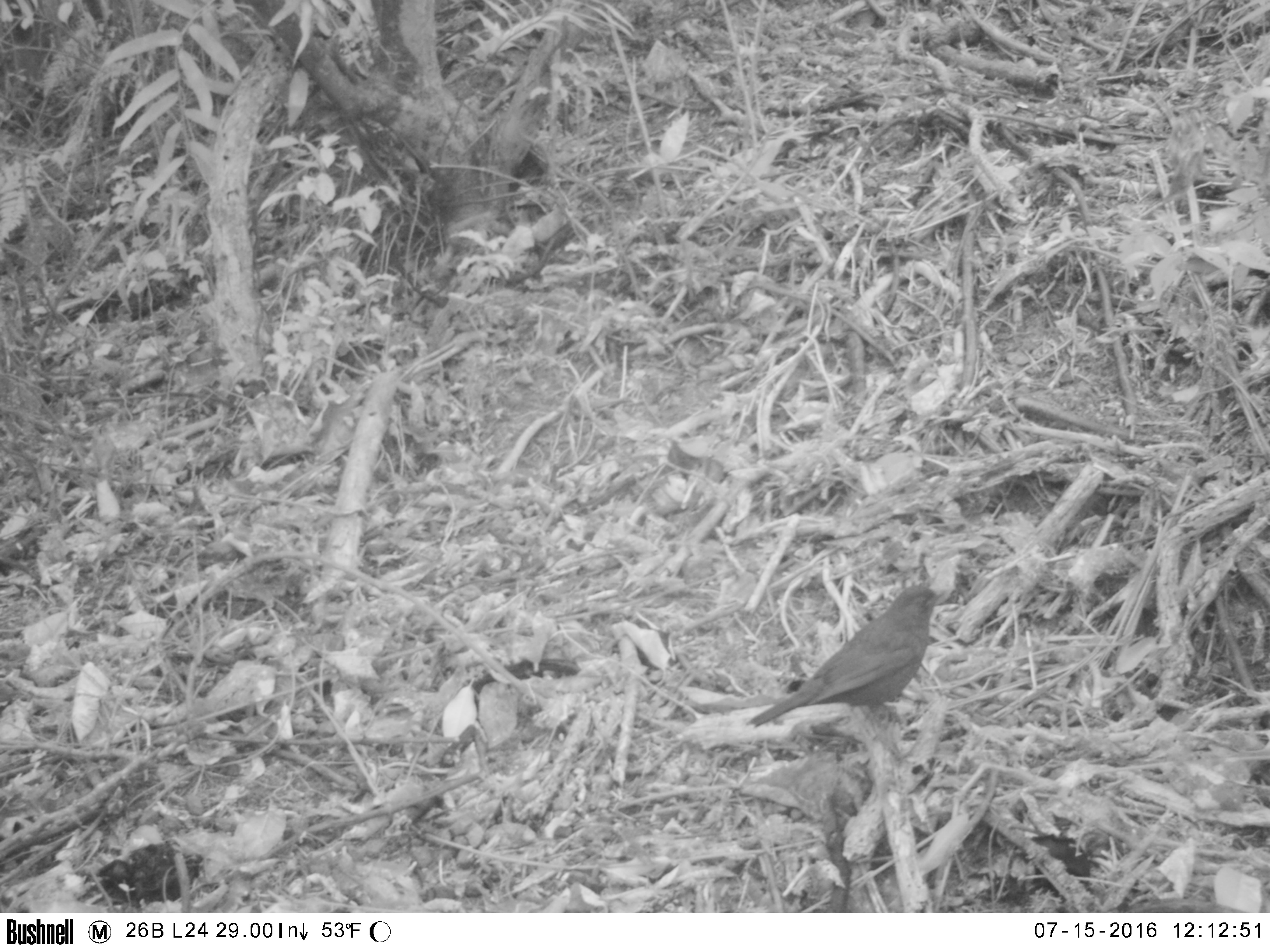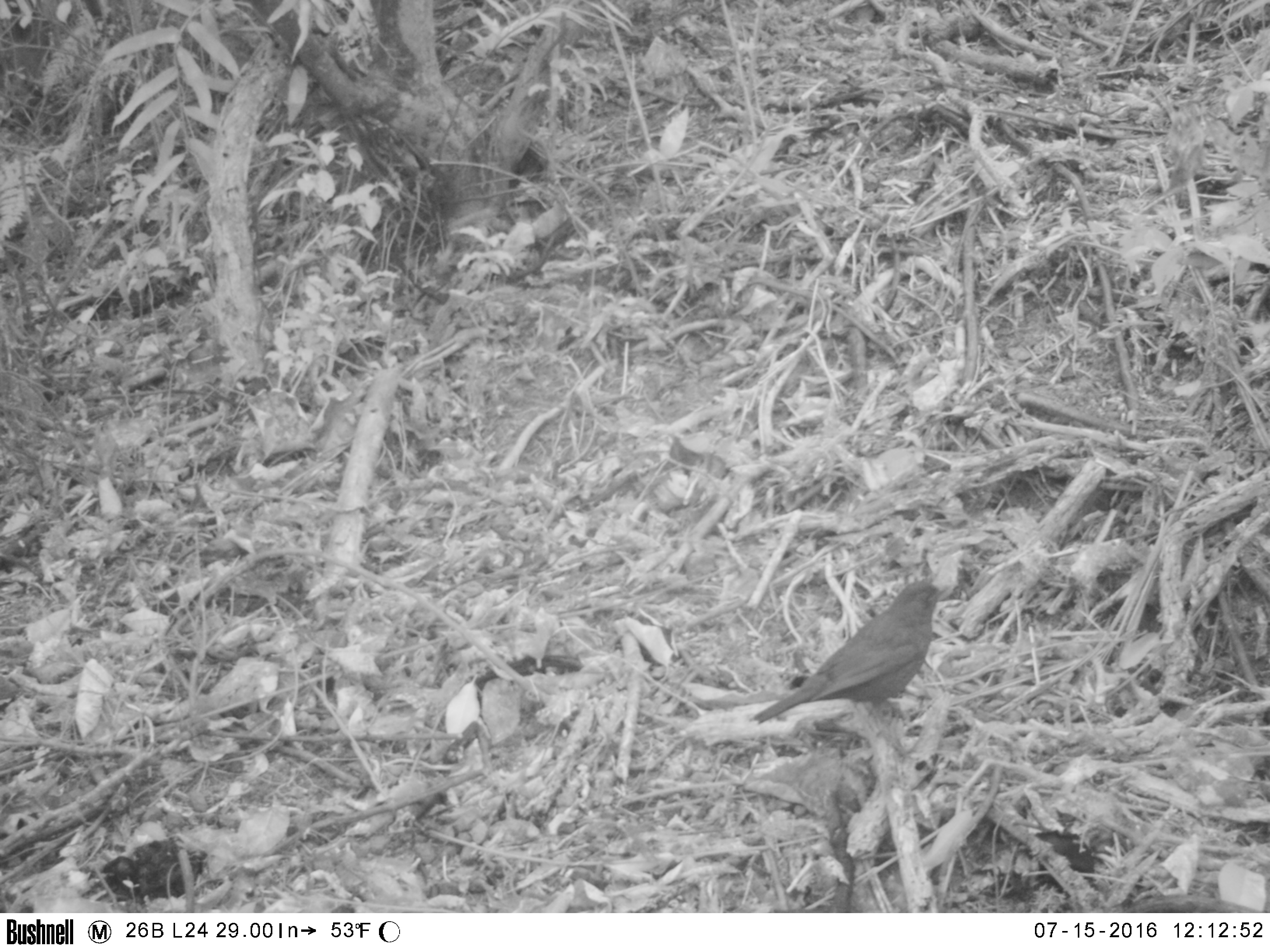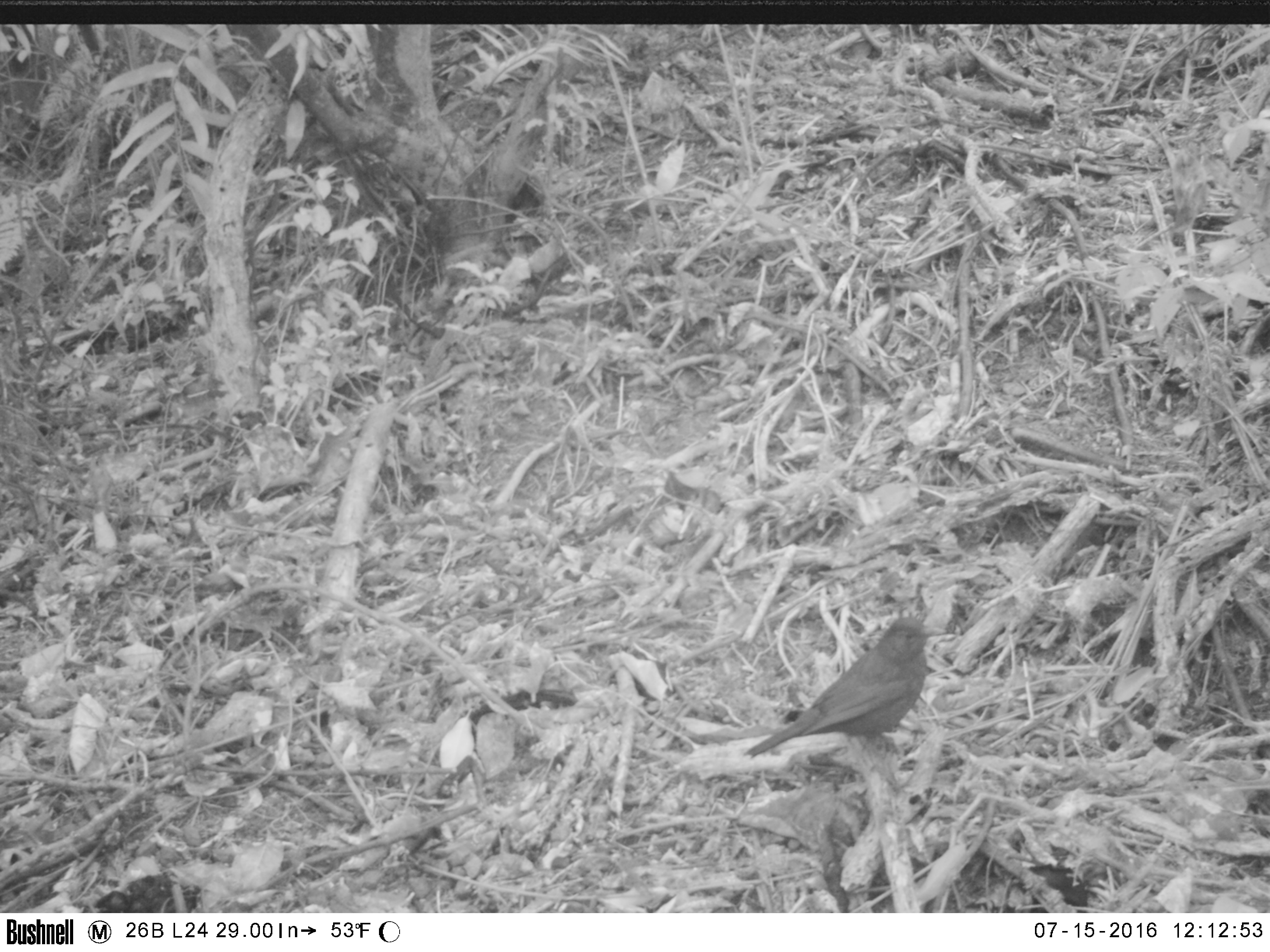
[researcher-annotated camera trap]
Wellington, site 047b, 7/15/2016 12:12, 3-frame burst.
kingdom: Animalia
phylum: Chordata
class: Aves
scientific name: Aves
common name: bird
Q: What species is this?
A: Bird (Aves).